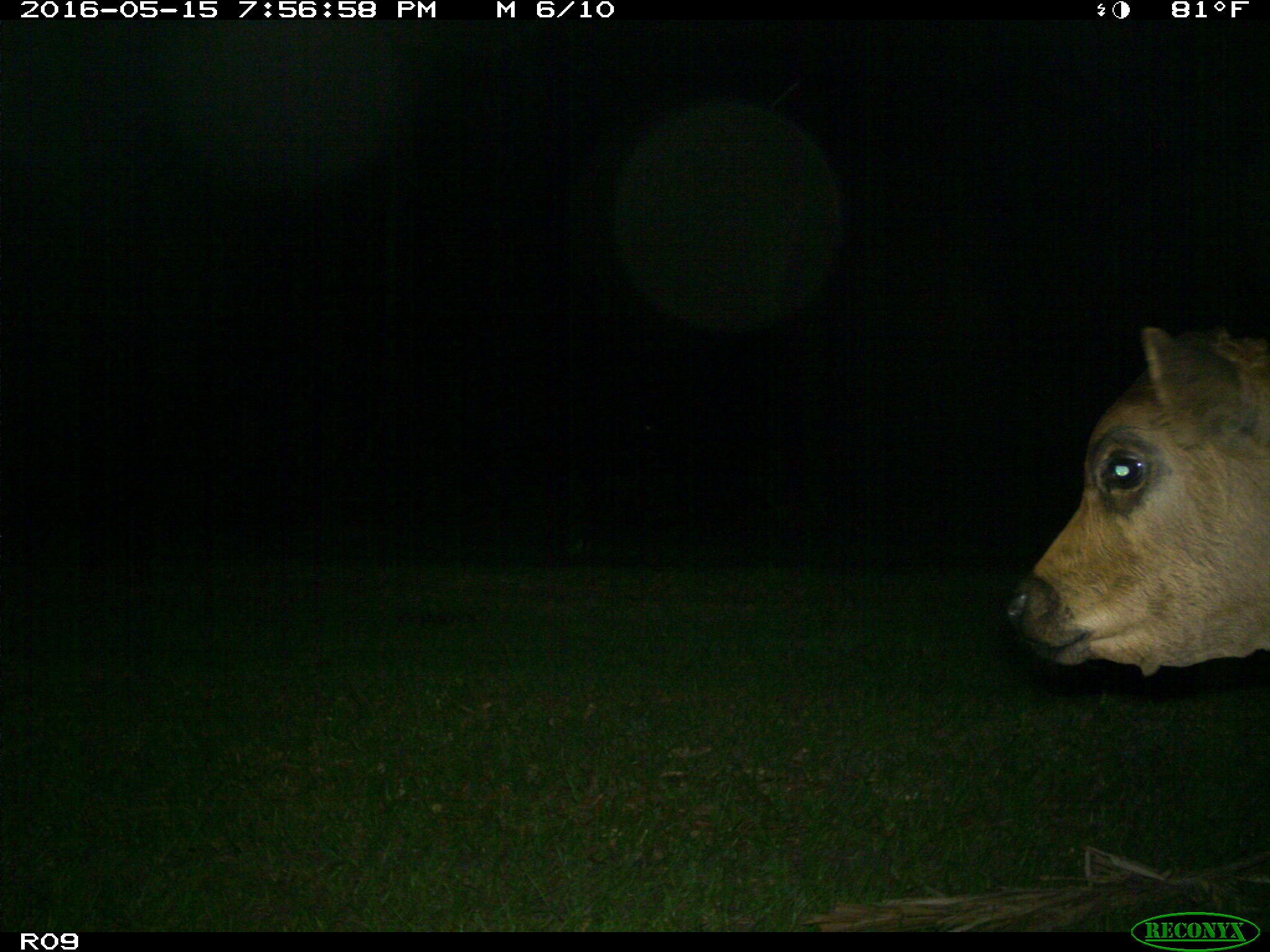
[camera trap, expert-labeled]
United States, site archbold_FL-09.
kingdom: Animalia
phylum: Chordata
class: Mammalia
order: Artiodactyla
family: Bovidae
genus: Bos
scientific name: Bos taurus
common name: domestic cow